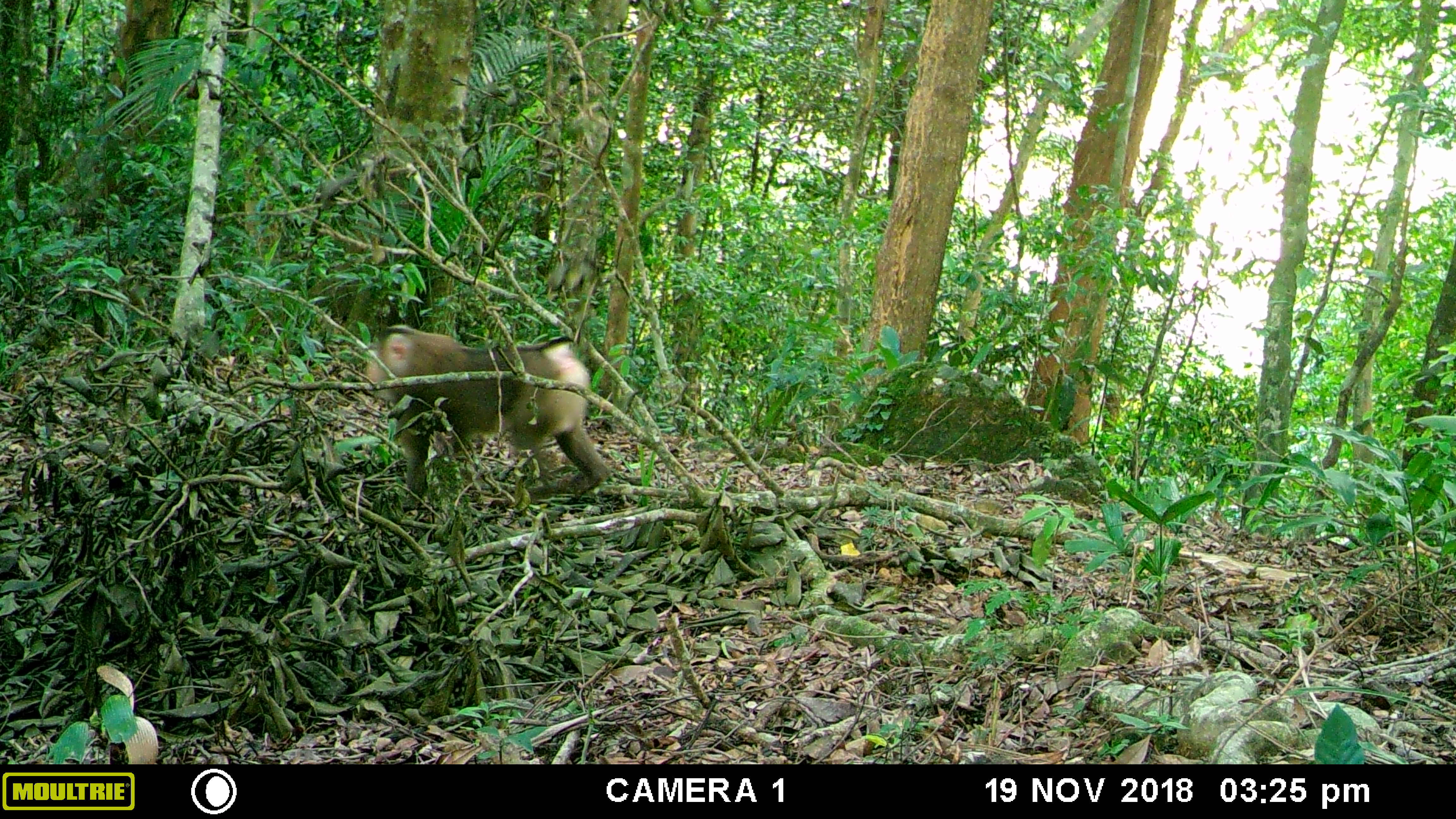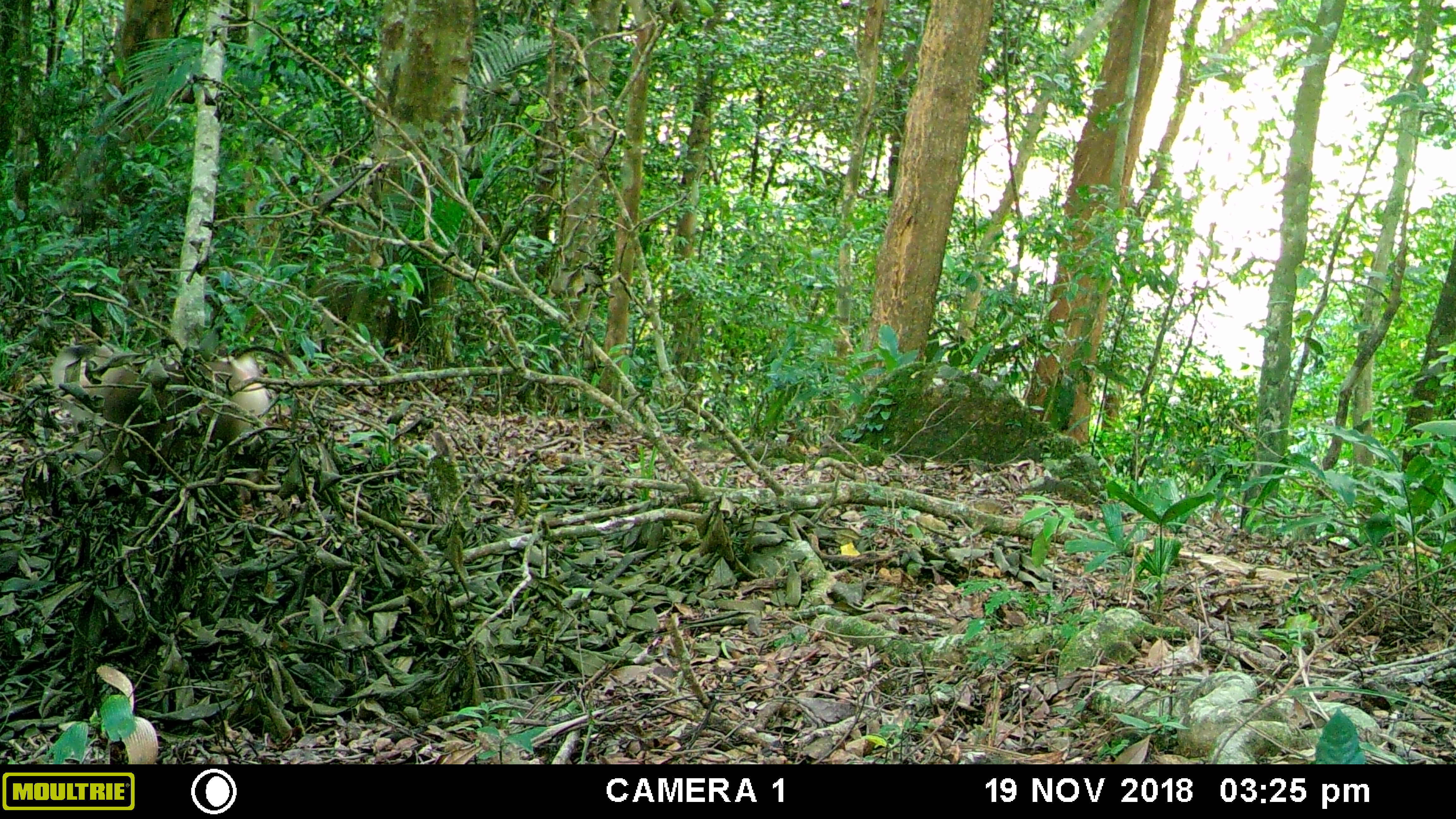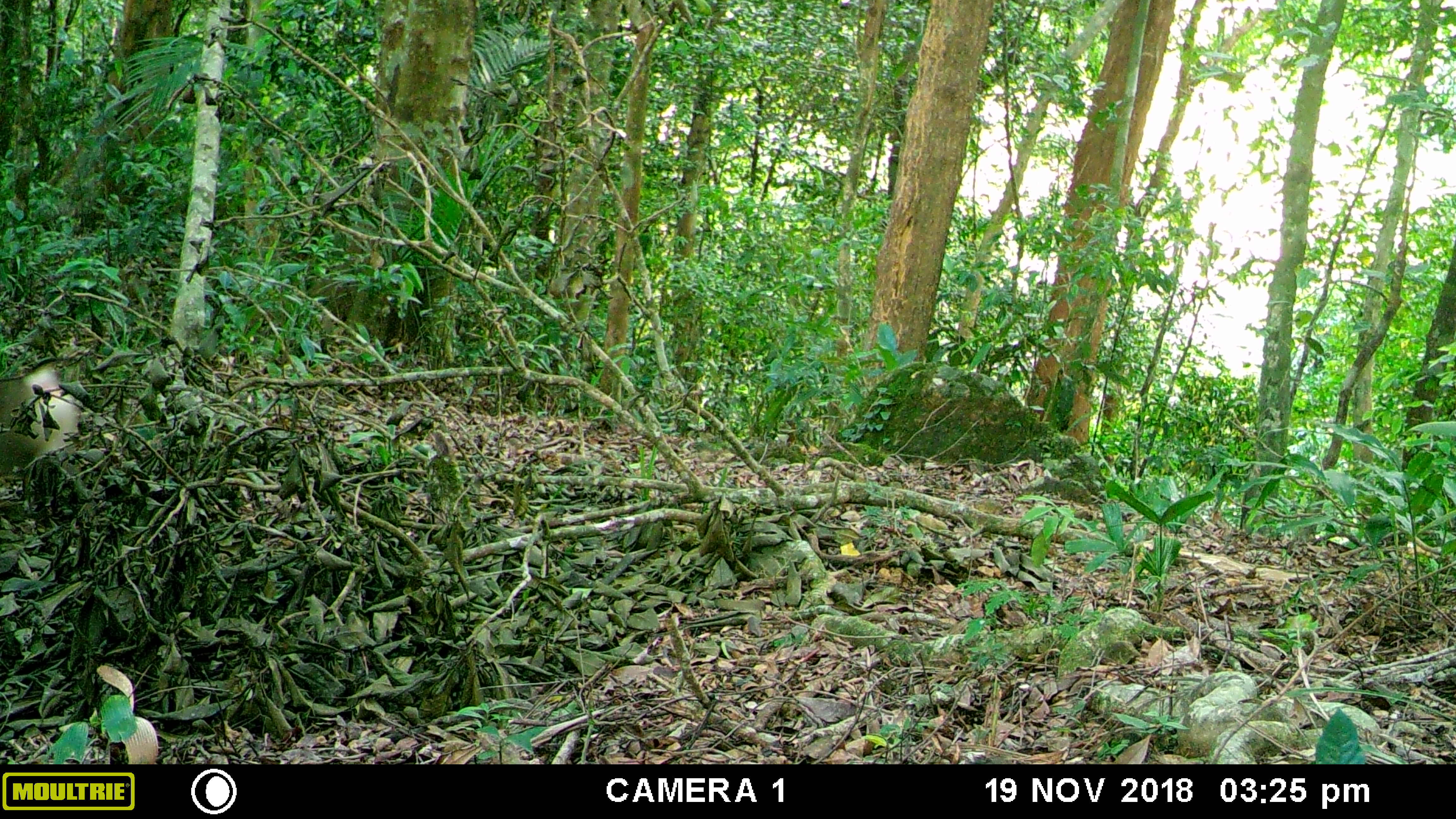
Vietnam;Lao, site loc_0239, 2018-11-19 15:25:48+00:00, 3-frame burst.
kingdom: Animalia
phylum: Chordata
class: Mammalia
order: Primates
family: Cercopithecidae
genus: Macaca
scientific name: Macaca nemestrina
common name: pig-tailed macaque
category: pig tailed macaque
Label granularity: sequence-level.